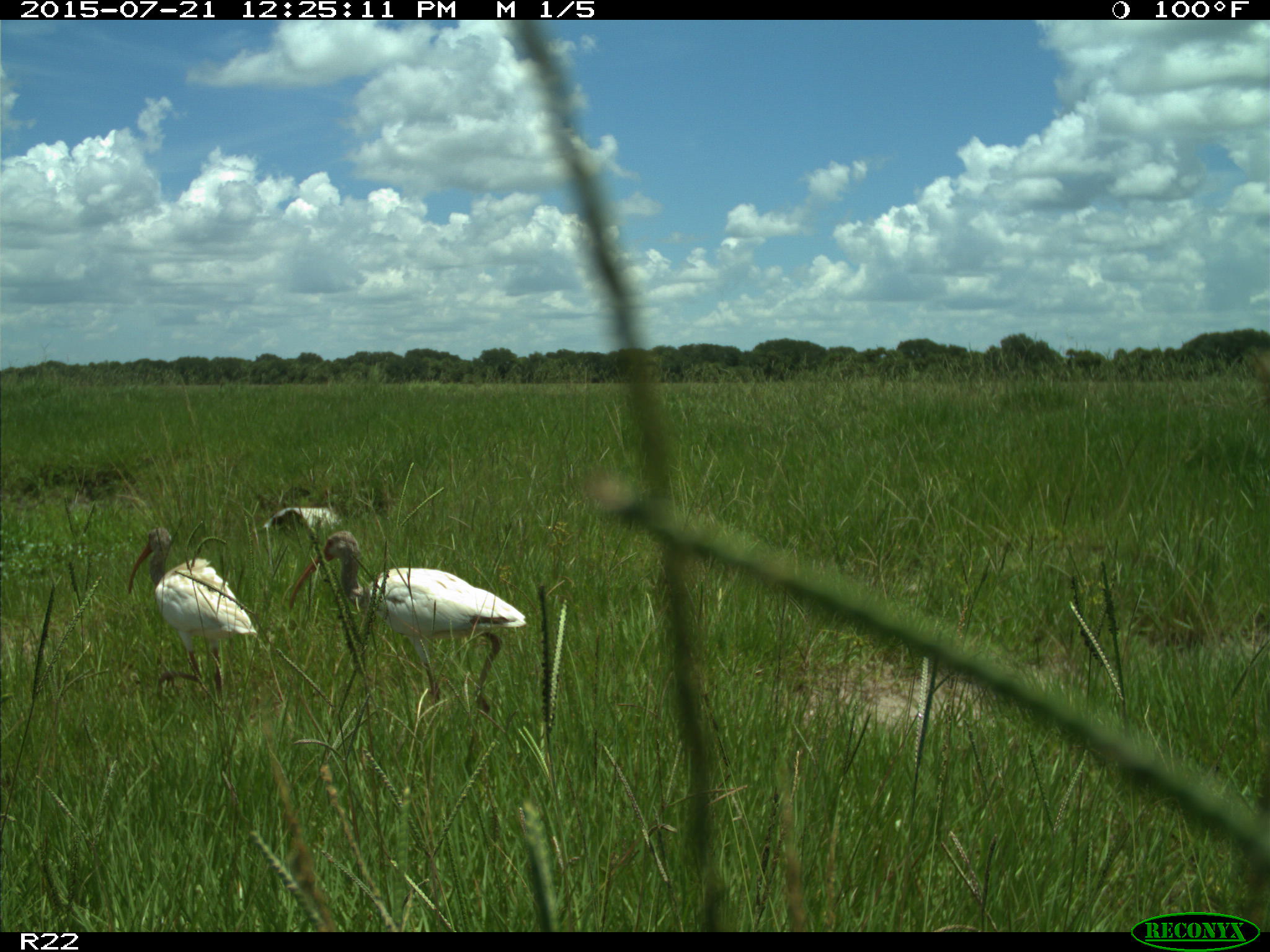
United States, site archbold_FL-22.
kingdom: Animalia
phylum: Chordata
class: Mammalia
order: Artiodactyla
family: Bovidae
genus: Bos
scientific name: Bos taurus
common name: domestic cow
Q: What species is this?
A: Bos taurus (domestic cow).